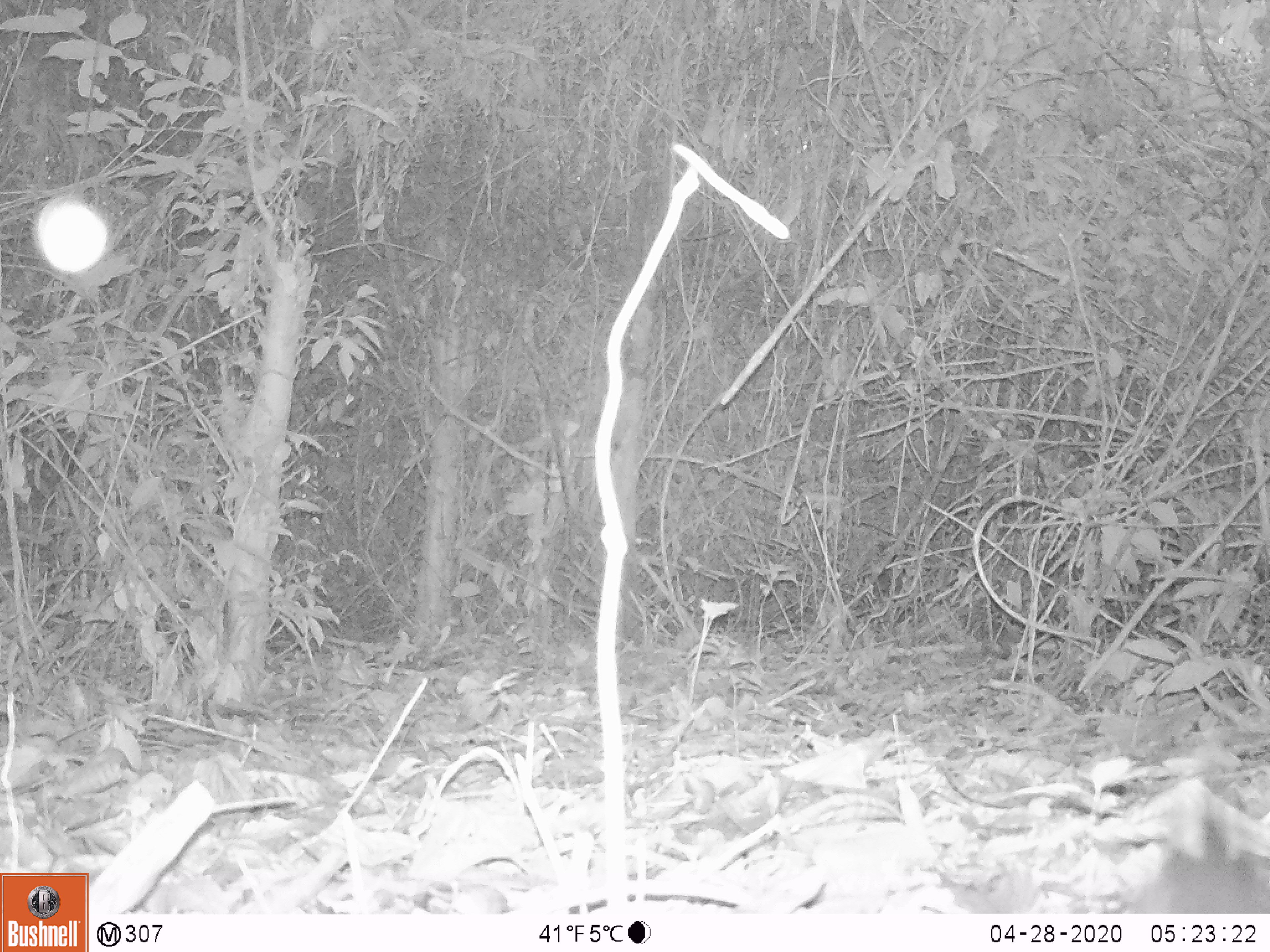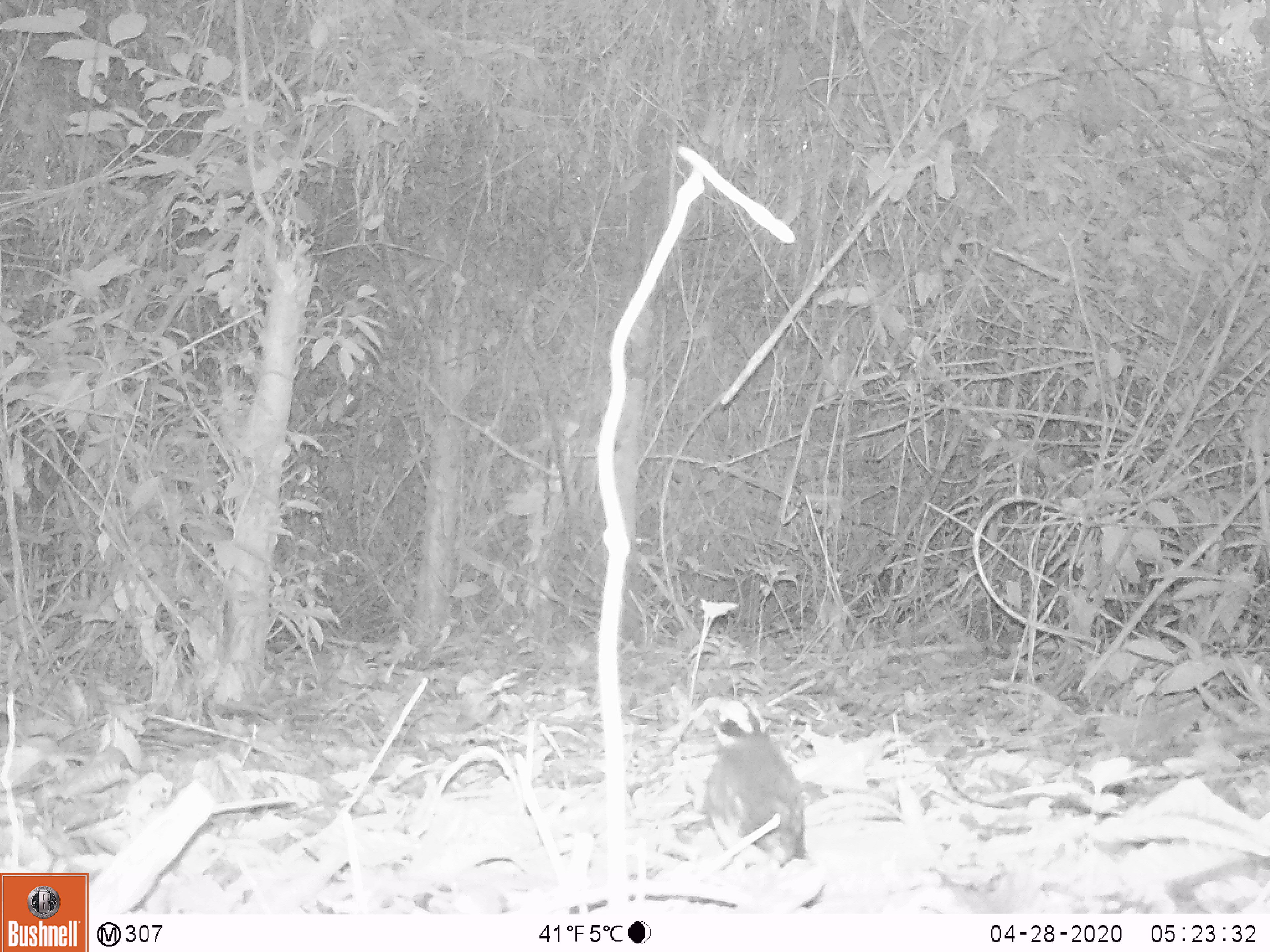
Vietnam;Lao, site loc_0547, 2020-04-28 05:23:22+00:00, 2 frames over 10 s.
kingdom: Animalia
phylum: Chordata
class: Aves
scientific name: Aves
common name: bird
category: unidentified bird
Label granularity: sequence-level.